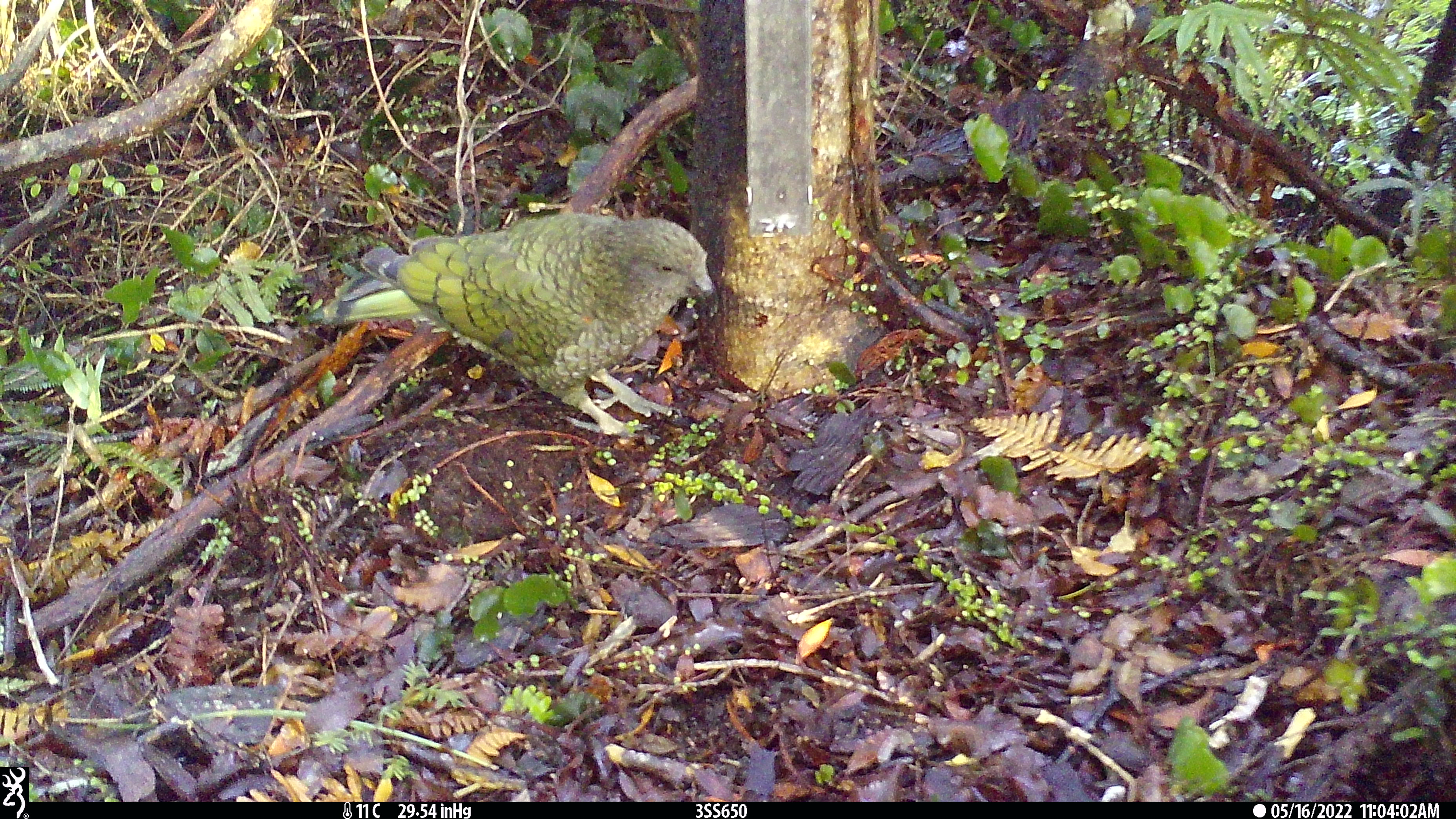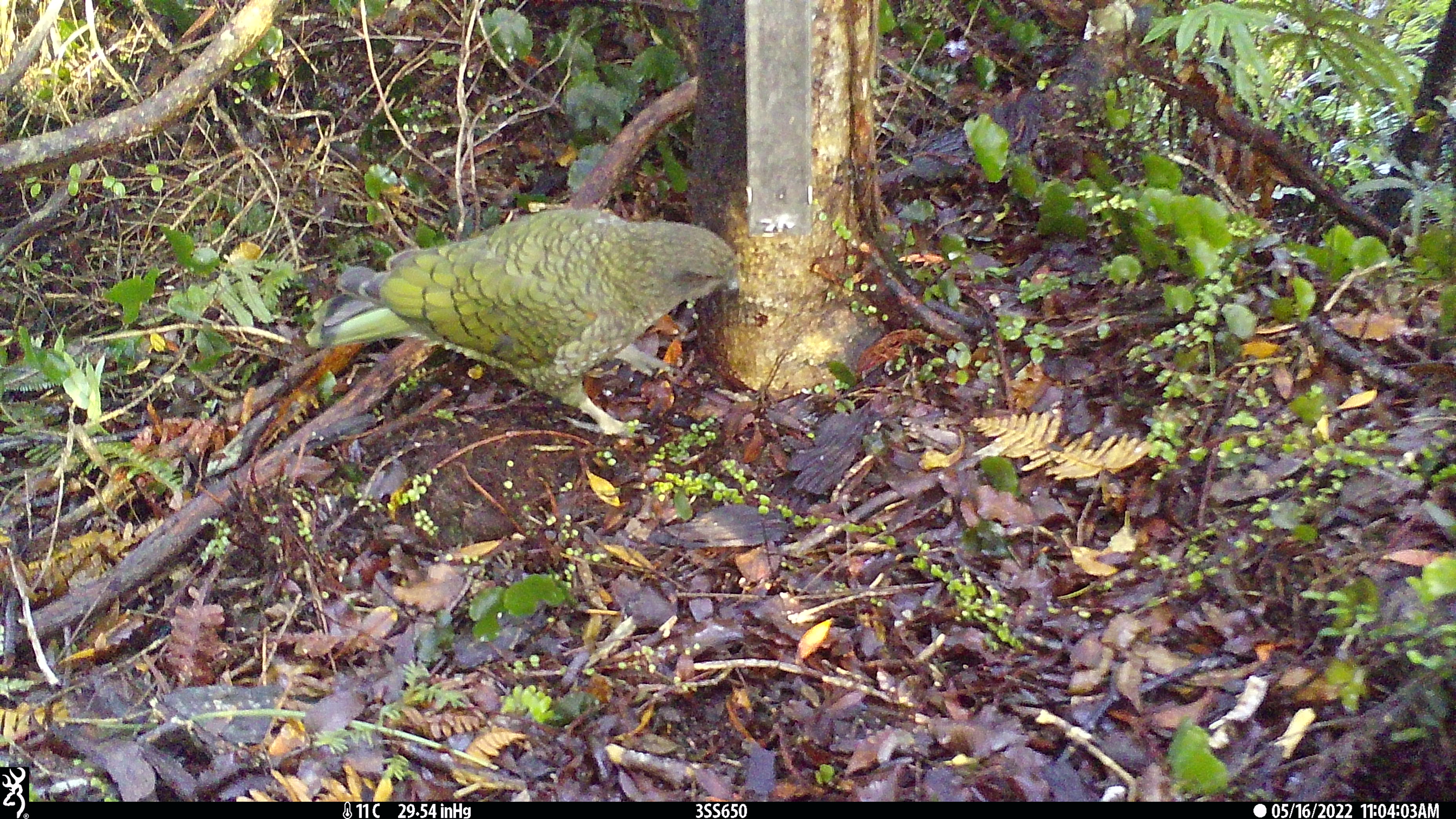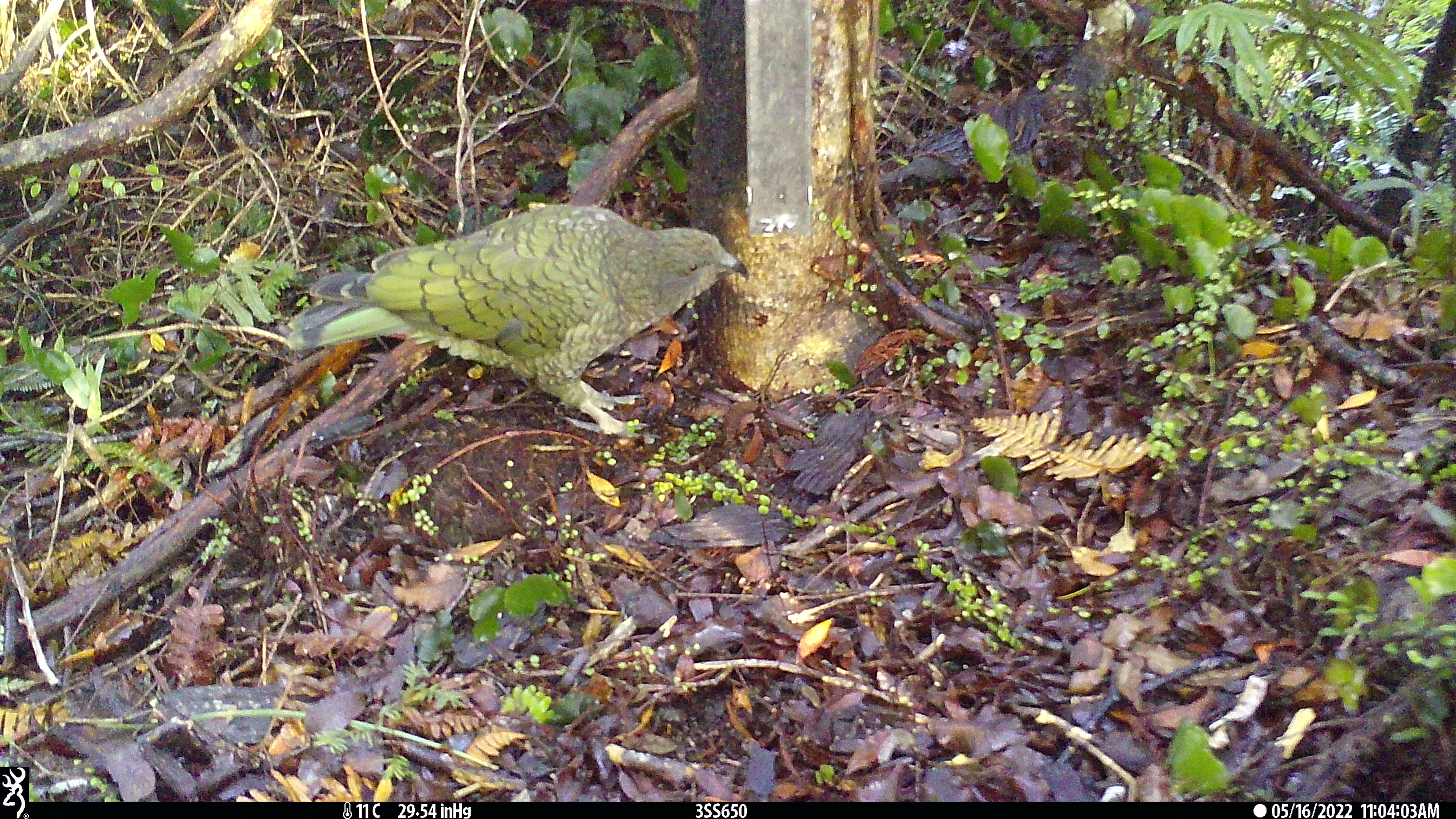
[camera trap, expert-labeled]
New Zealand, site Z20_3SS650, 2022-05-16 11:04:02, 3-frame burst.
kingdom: Animalia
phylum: Chordata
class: Aves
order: Psittaciformes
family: Strigopidae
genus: Nestor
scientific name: Nestor notabilis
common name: kea